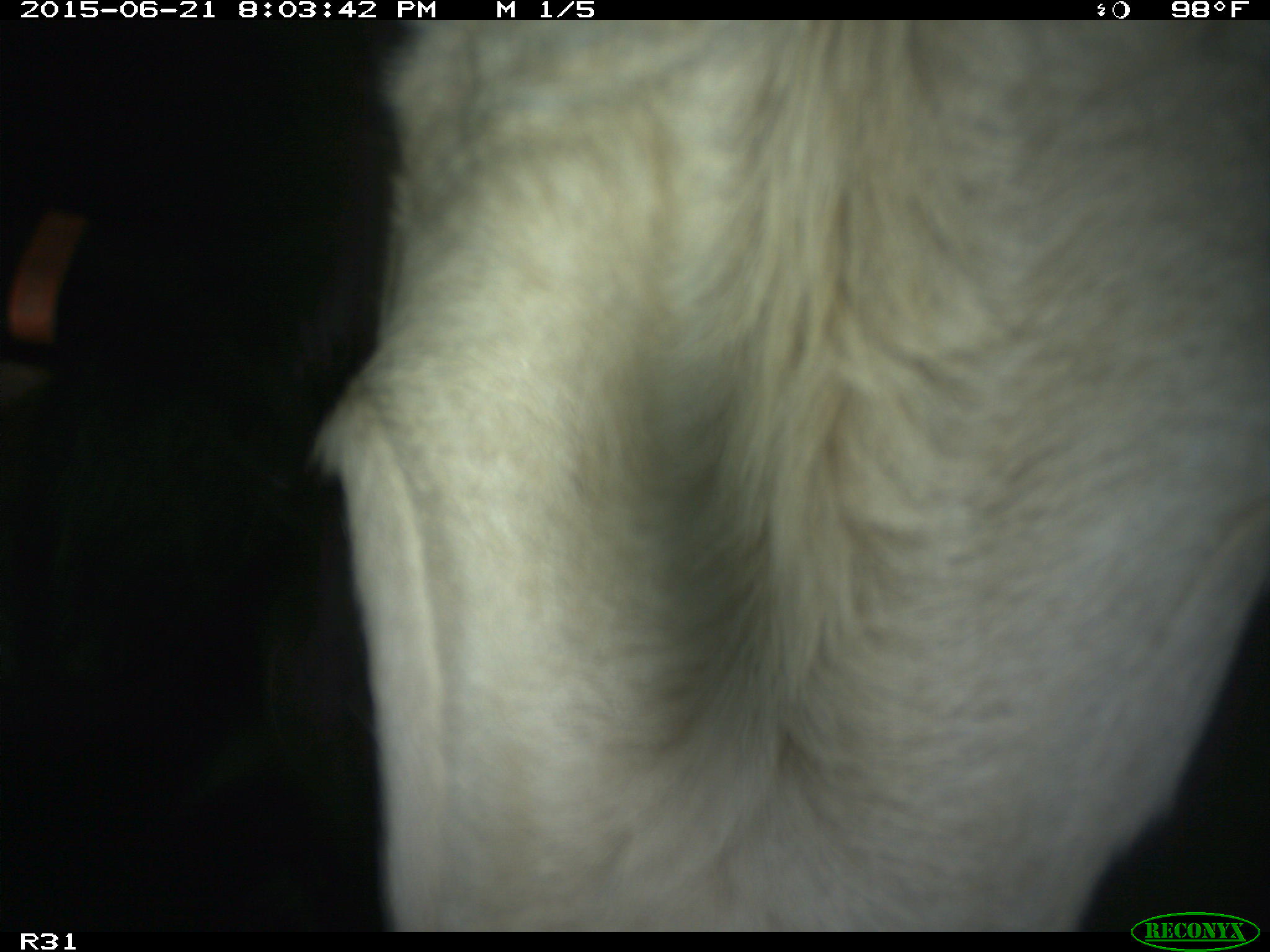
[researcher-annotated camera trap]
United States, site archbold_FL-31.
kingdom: Animalia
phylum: Chordata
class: Mammalia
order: Artiodactyla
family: Bovidae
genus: Bos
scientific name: Bos taurus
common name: domestic cow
Bos taurus (domestic cow).